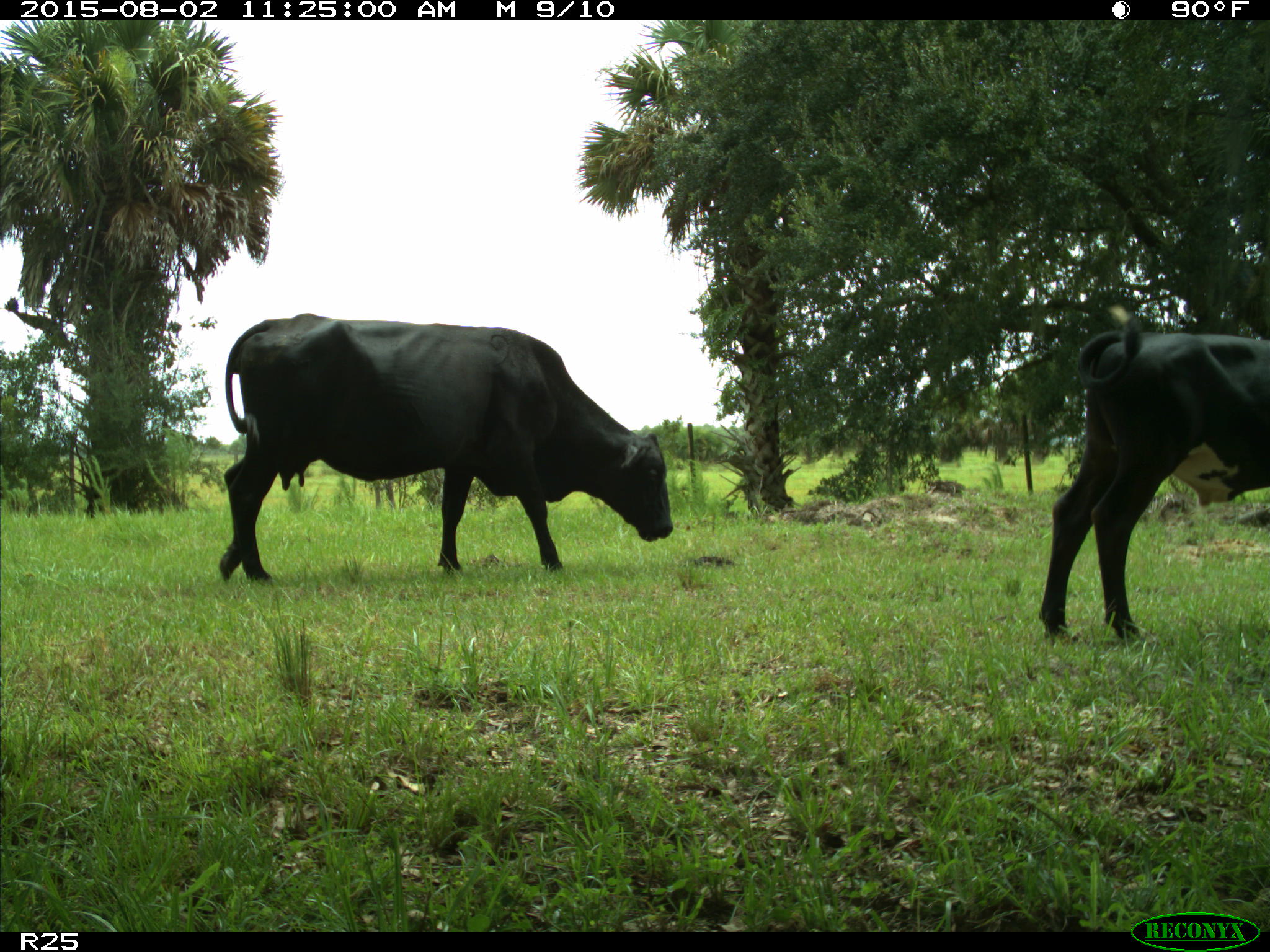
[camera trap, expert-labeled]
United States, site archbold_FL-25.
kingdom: Animalia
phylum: Chordata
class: Mammalia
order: Artiodactyla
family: Bovidae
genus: Bos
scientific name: Bos taurus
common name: domestic cow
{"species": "Bos taurus (domestic cow)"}